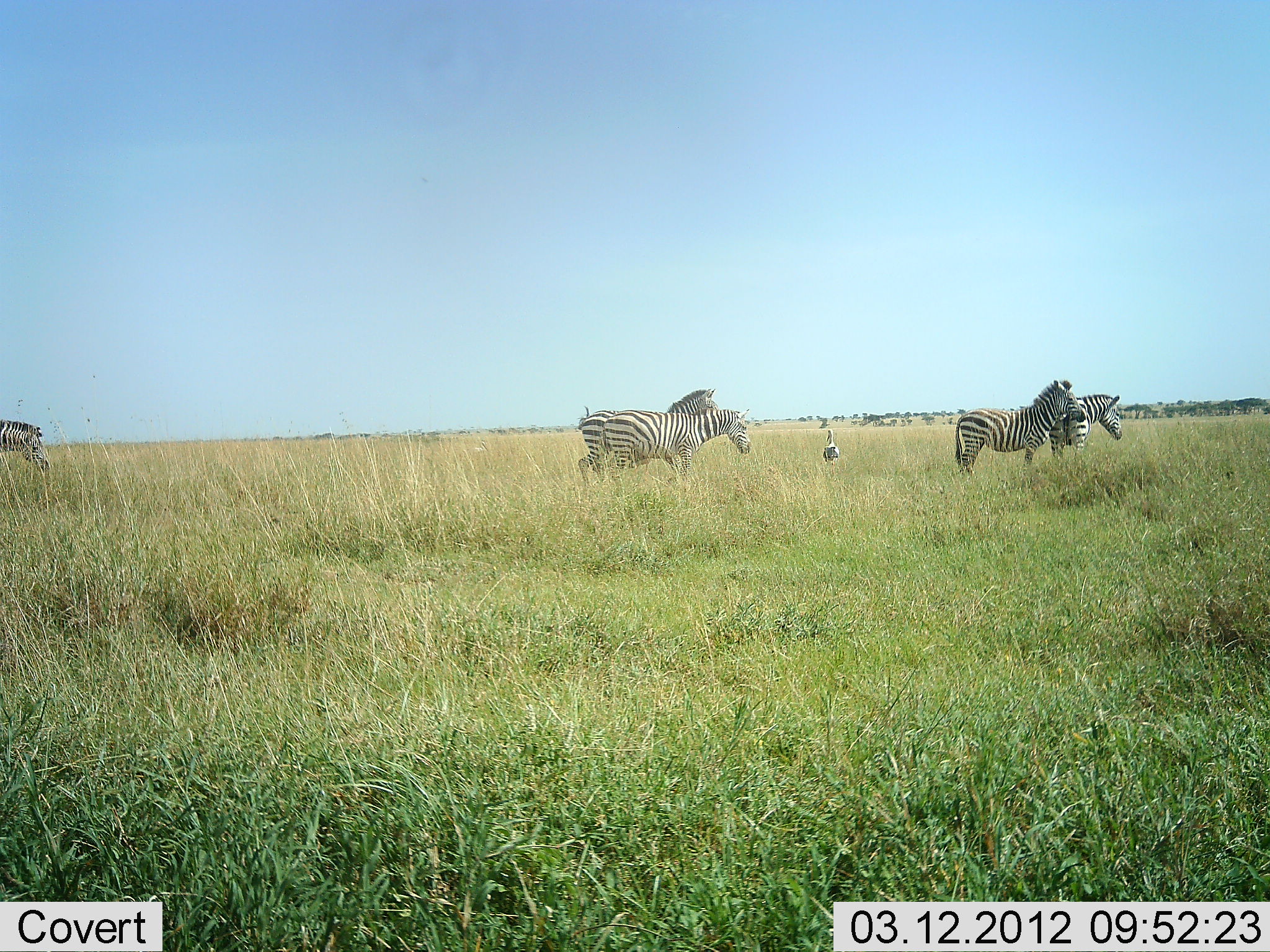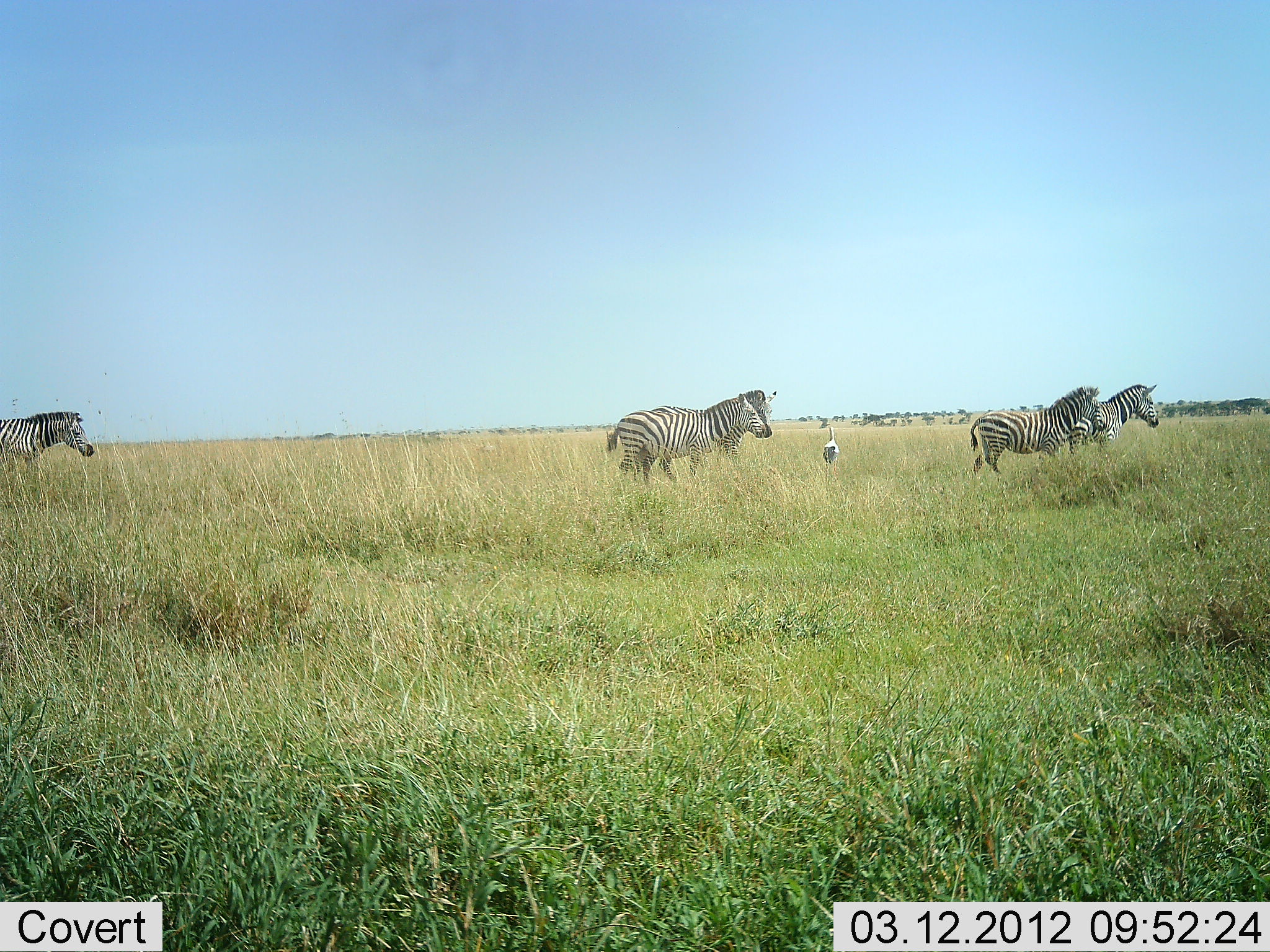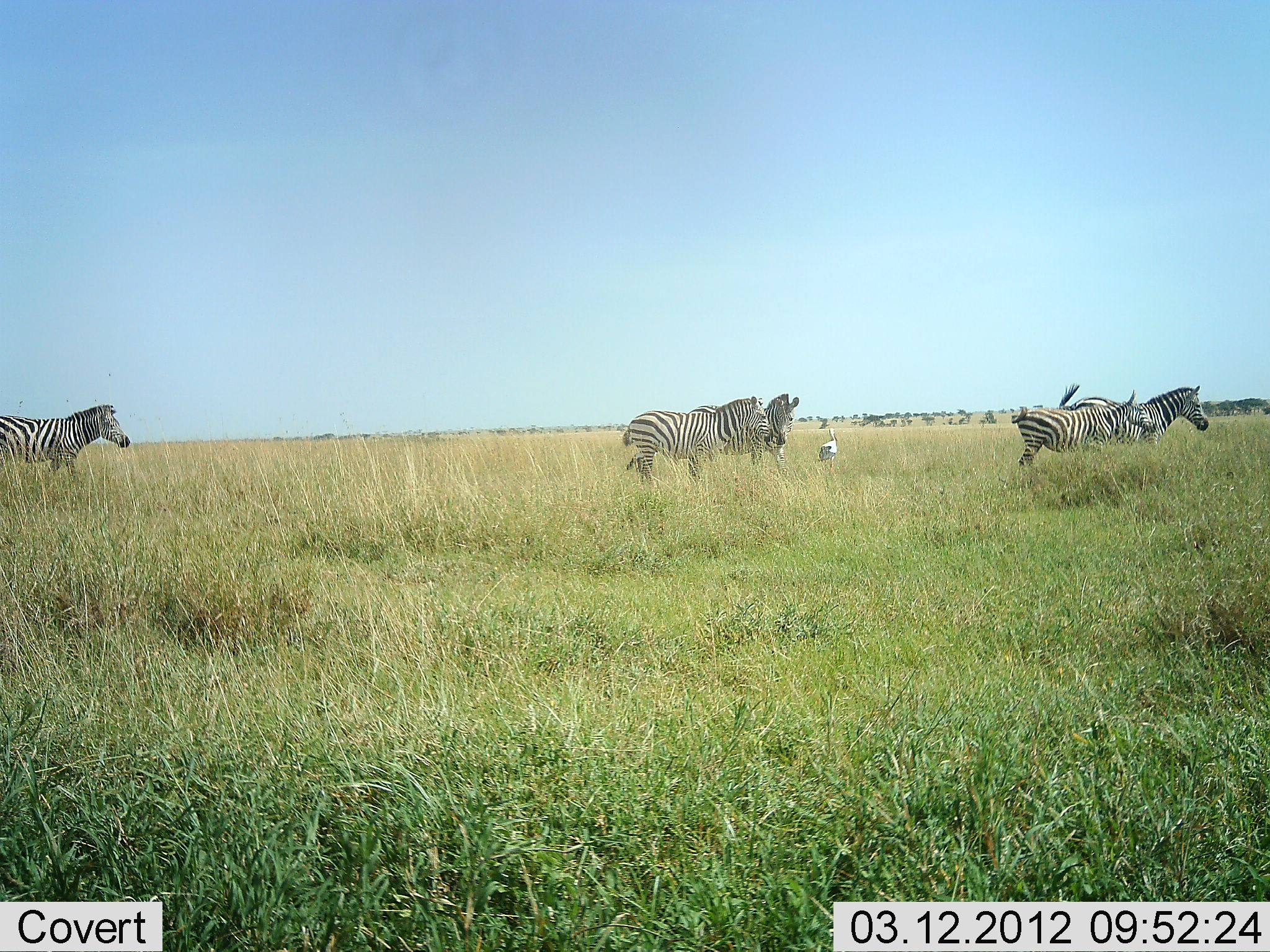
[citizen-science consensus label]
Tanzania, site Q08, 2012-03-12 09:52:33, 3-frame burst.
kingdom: Animalia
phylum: Chordata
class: Aves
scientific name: Aves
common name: bird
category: otherbird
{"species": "otherbird (bird) (Aves)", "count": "1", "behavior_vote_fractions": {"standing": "88%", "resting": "0%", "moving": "0%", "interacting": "0%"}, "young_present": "0%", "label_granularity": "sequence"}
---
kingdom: Animalia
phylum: Chordata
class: Mammalia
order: Perissodactyla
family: Equidae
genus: Equus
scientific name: Equus quagga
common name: plains zebra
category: zebra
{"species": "zebra (plains zebra) (Equus quagga)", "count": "5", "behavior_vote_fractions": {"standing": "4%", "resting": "0%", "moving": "100%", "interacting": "4%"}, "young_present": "0%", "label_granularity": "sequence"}